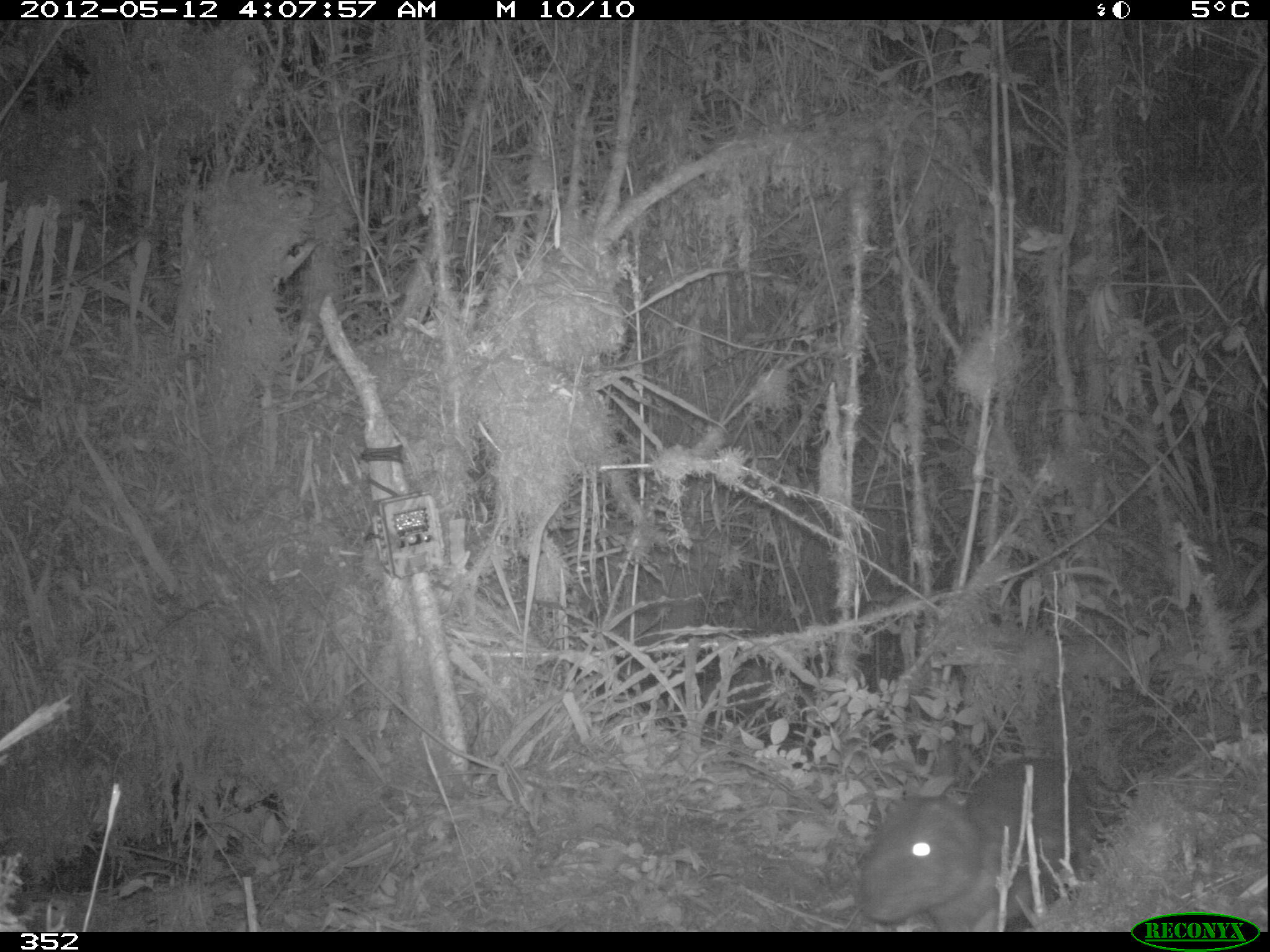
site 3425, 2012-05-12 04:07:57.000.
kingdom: Animalia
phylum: Chordata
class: Mammalia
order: Rodentia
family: Cuniculidae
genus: Cuniculus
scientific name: Cuniculus taczanowskii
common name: mountain paca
Cuniculus taczanowskii (mountain paca).